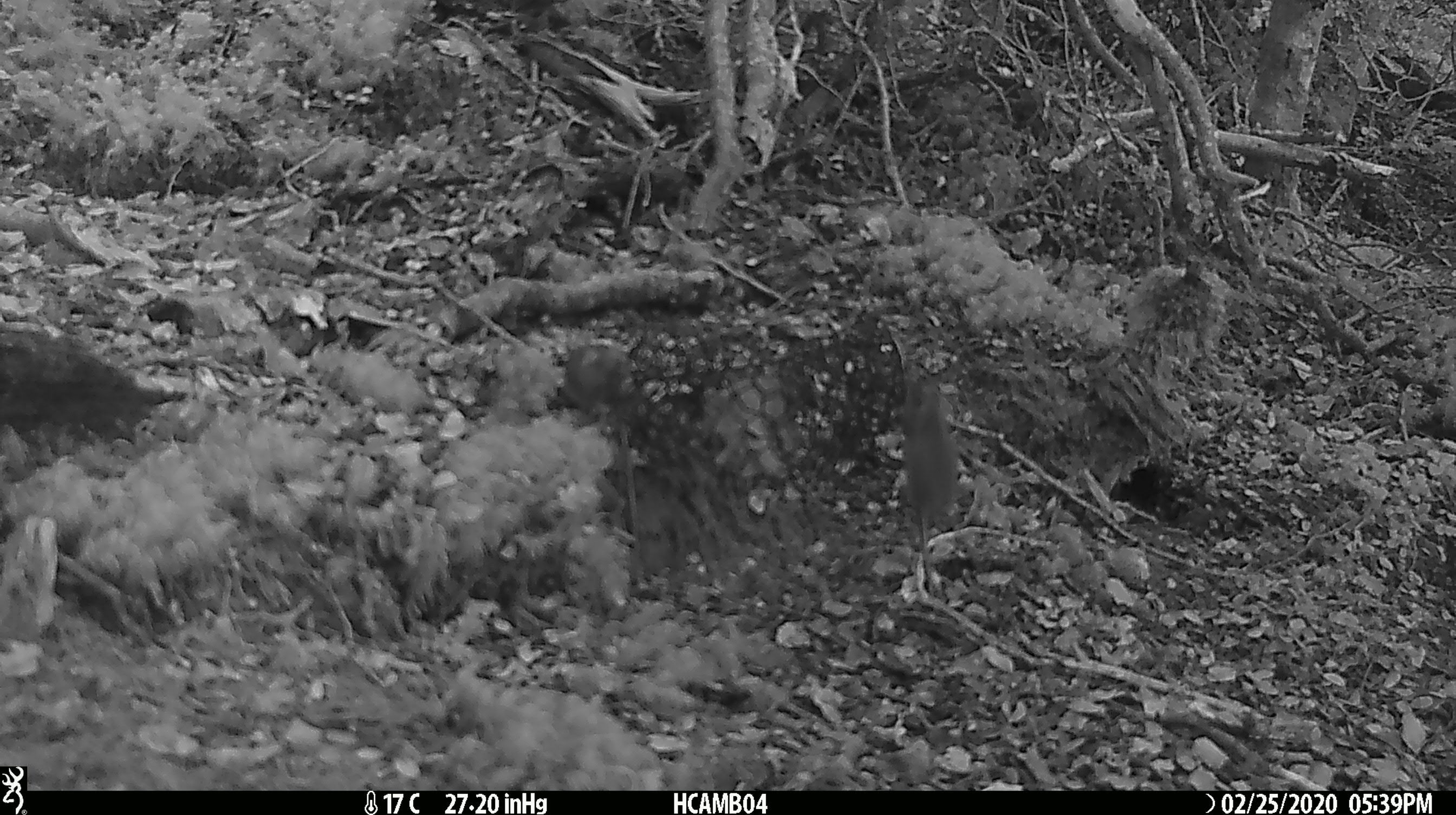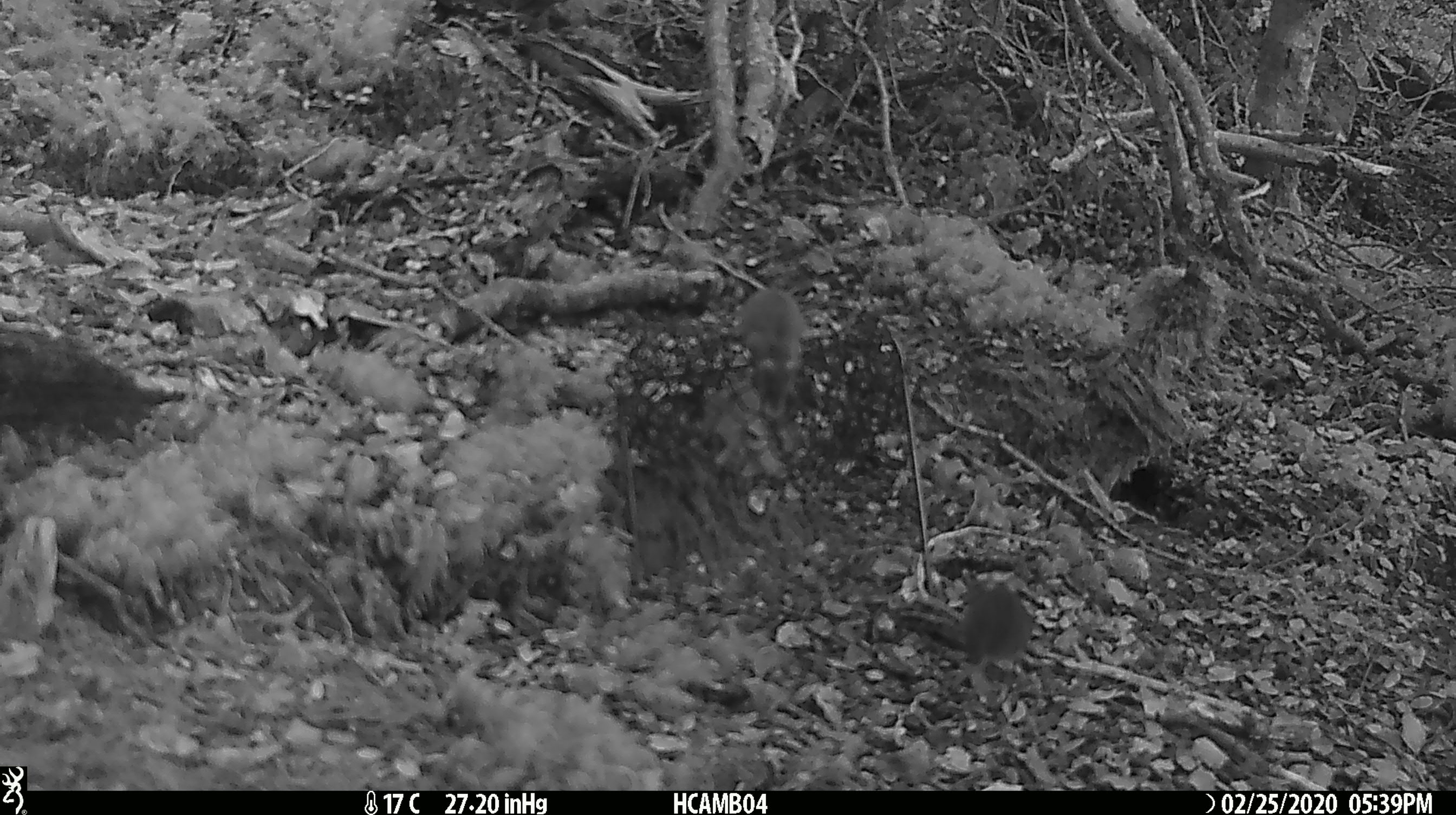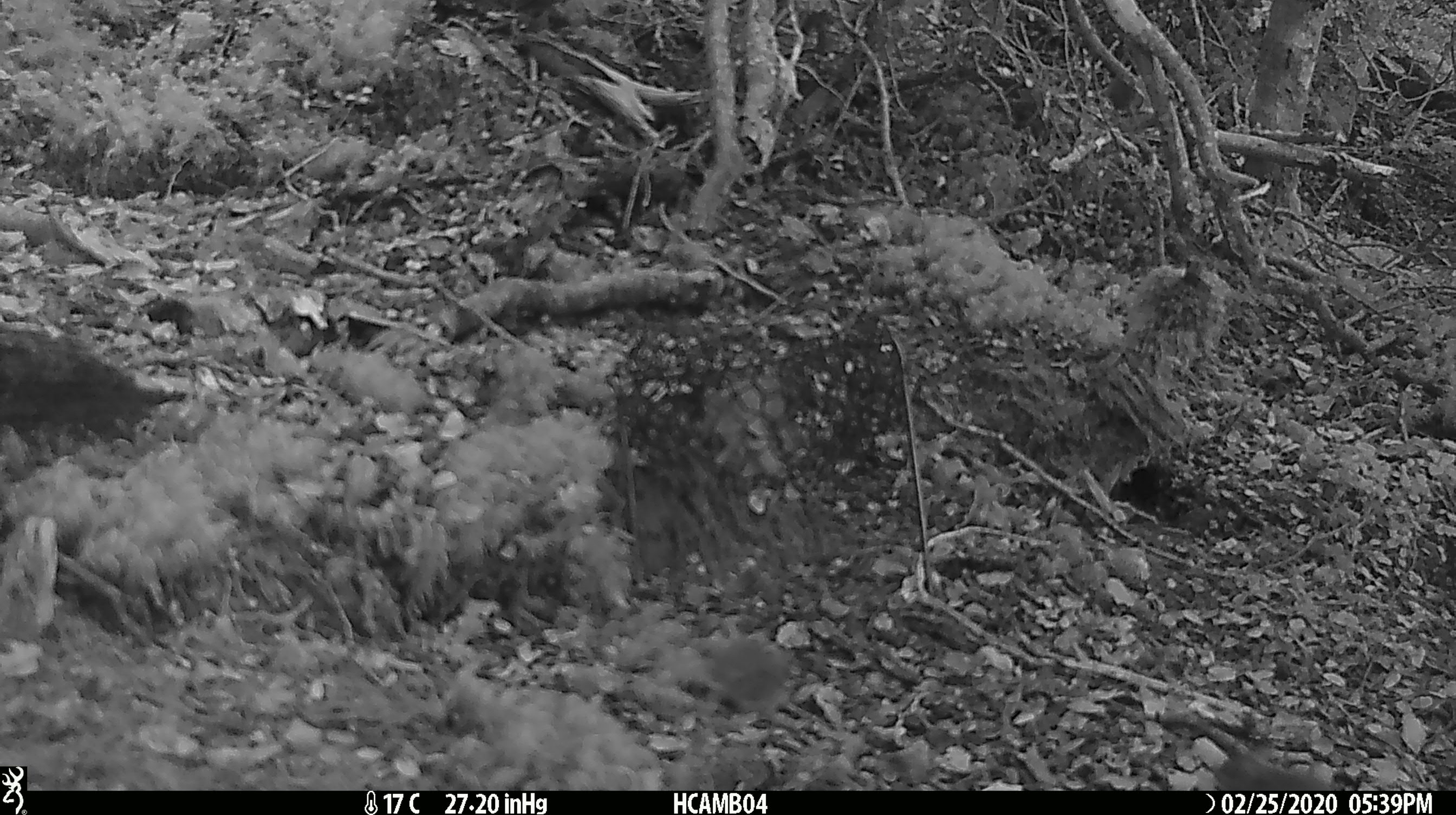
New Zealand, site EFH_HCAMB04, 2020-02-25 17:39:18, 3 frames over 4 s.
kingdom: Animalia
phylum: Chordata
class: Mammalia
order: Rodentia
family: Muridae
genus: Mus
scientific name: Mus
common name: mouse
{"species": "mouse (Mus)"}